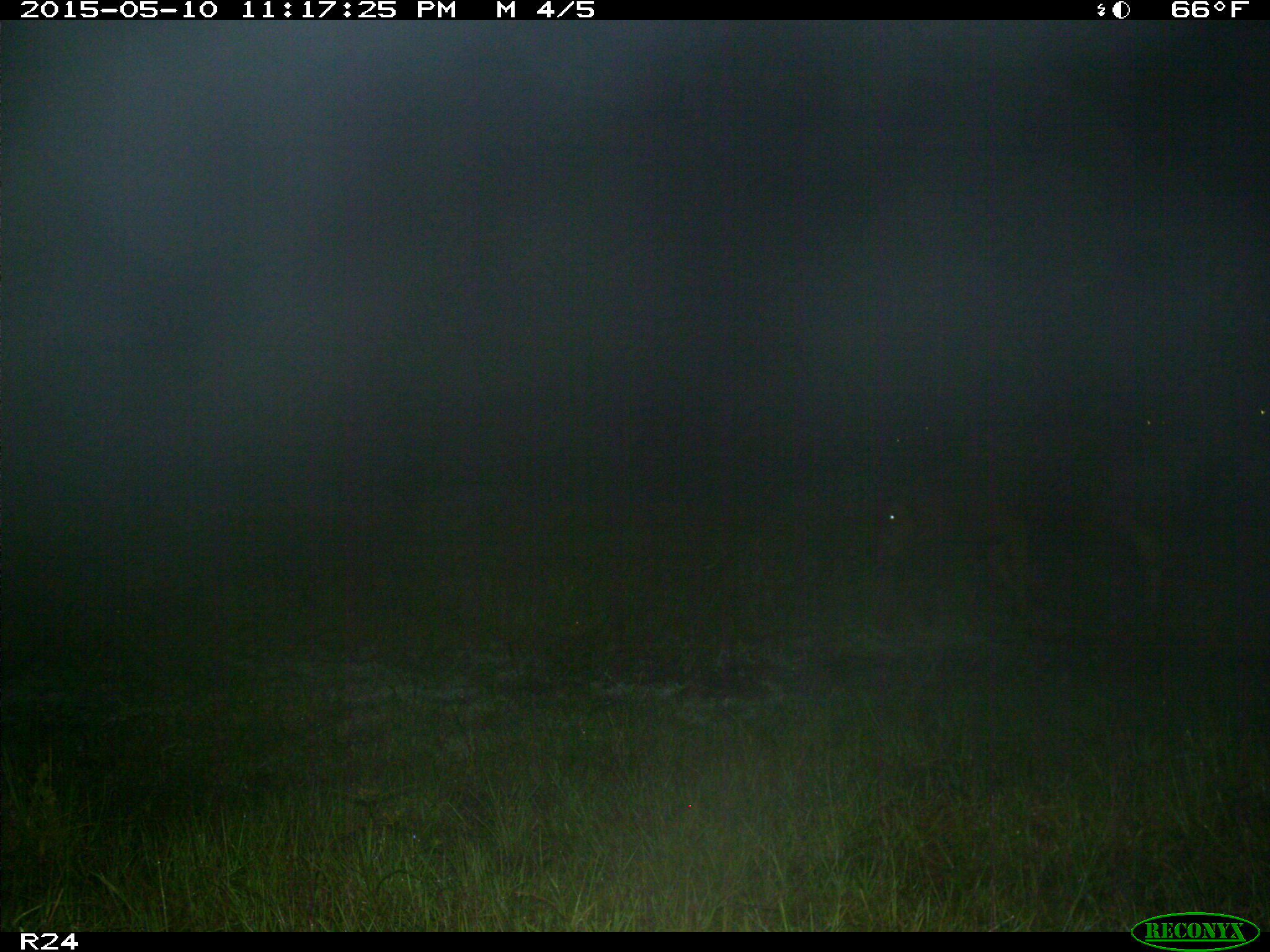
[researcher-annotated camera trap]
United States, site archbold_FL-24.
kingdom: Animalia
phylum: Chordata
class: Mammalia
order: Artiodactyla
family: Bovidae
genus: Bos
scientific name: Bos taurus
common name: domestic cow